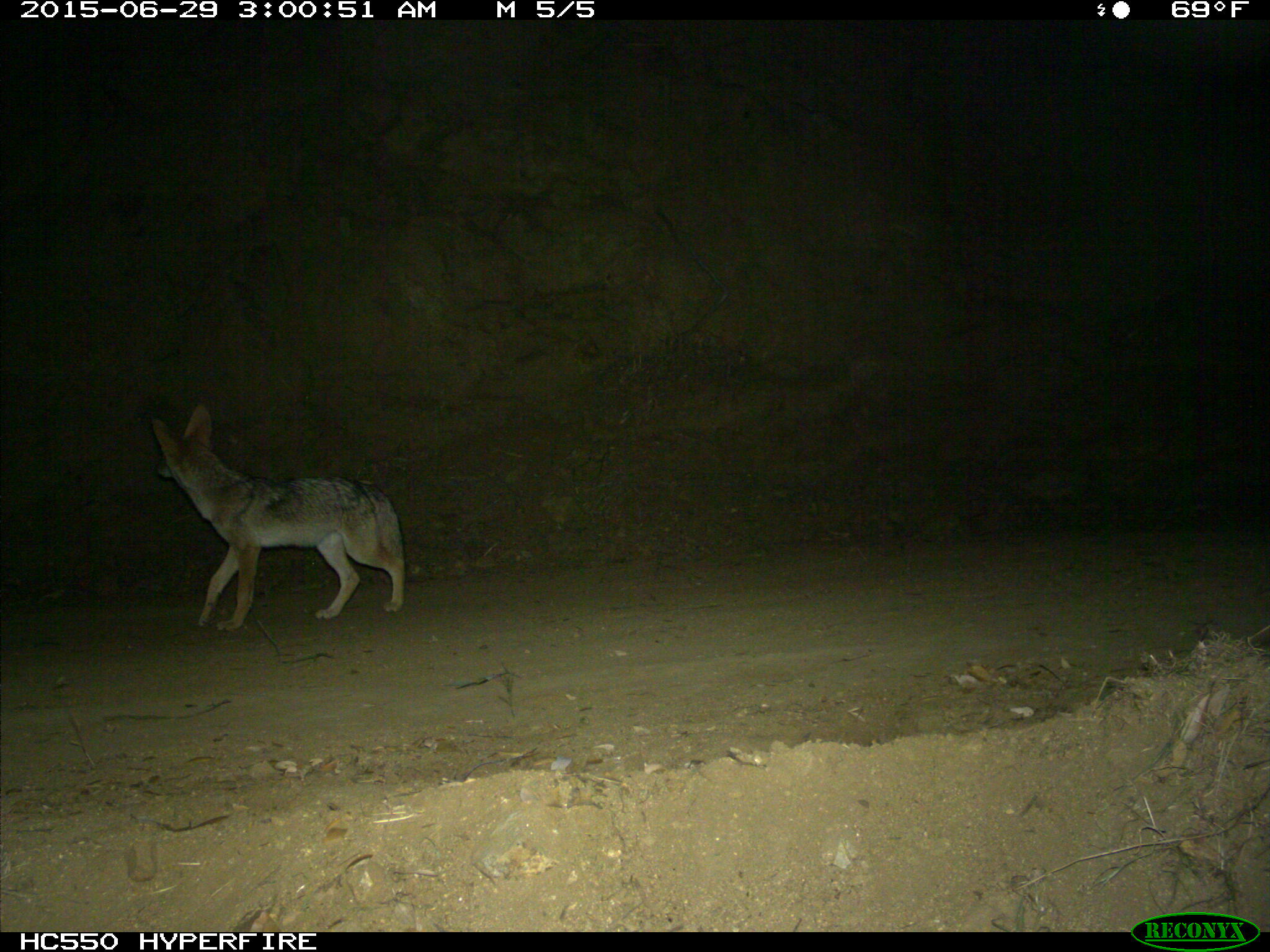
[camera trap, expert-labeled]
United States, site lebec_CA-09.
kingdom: Animalia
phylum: Chordata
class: Mammalia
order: Carnivora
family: Canidae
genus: Canis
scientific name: Canis latrans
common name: coyote